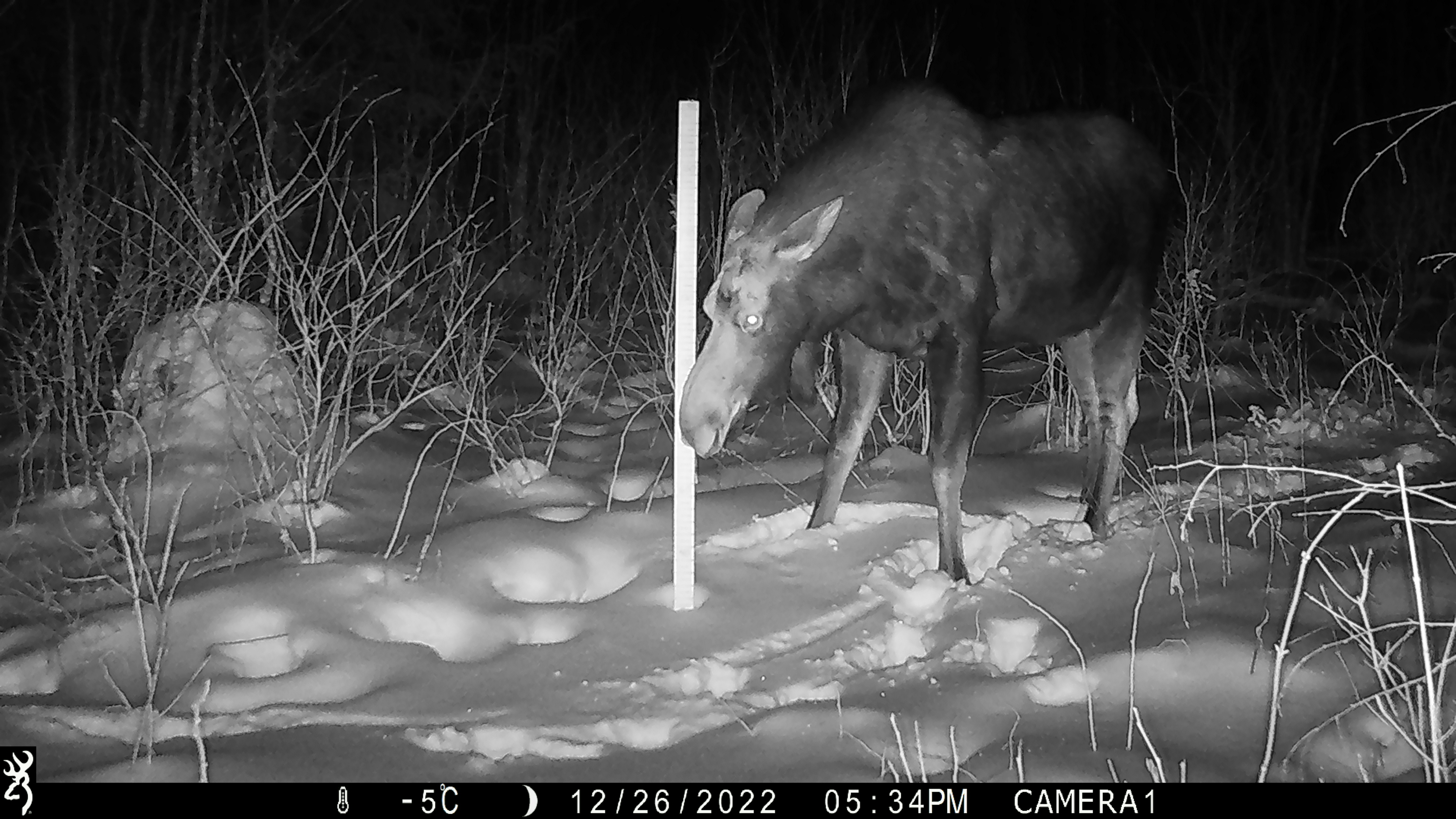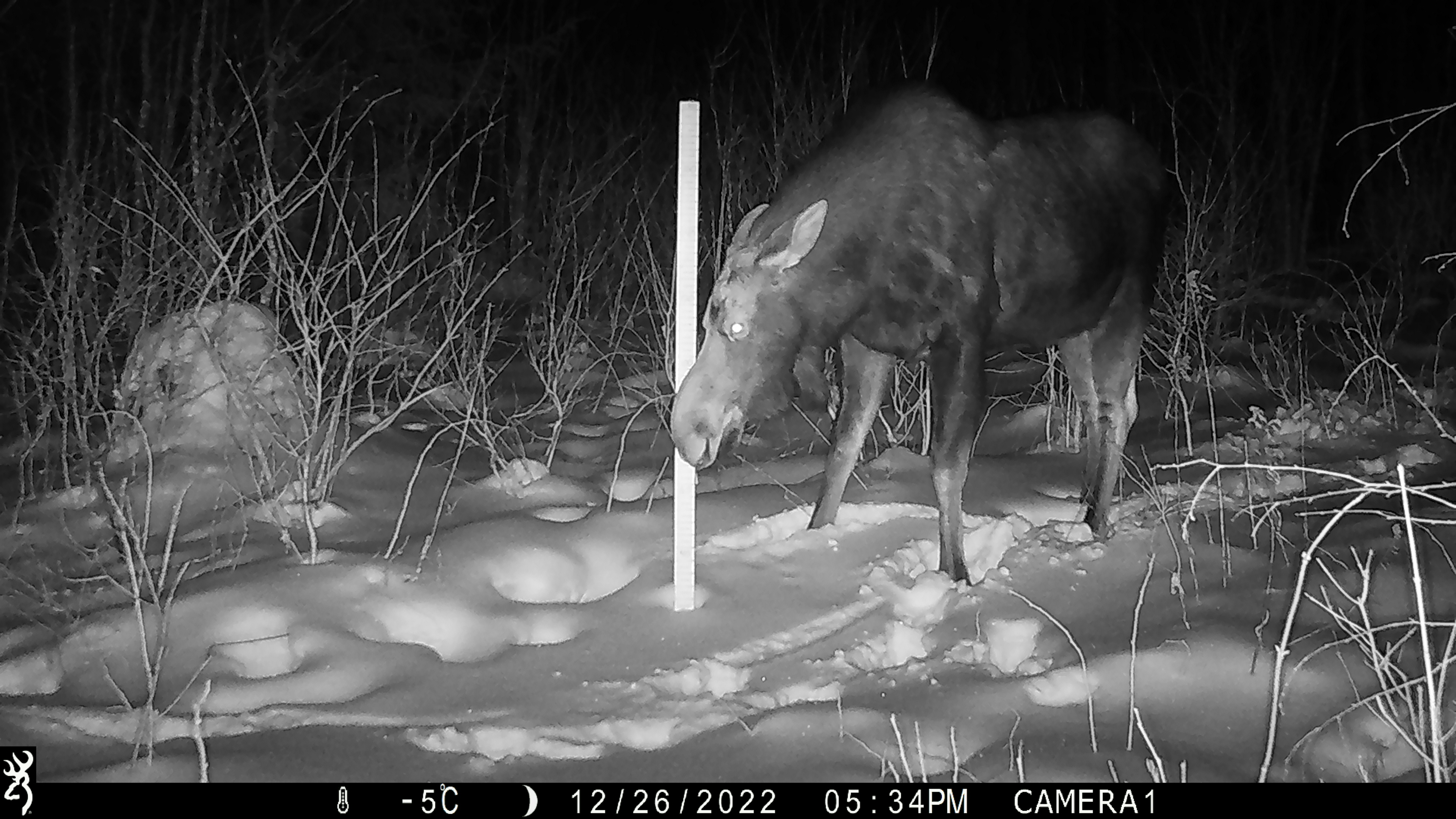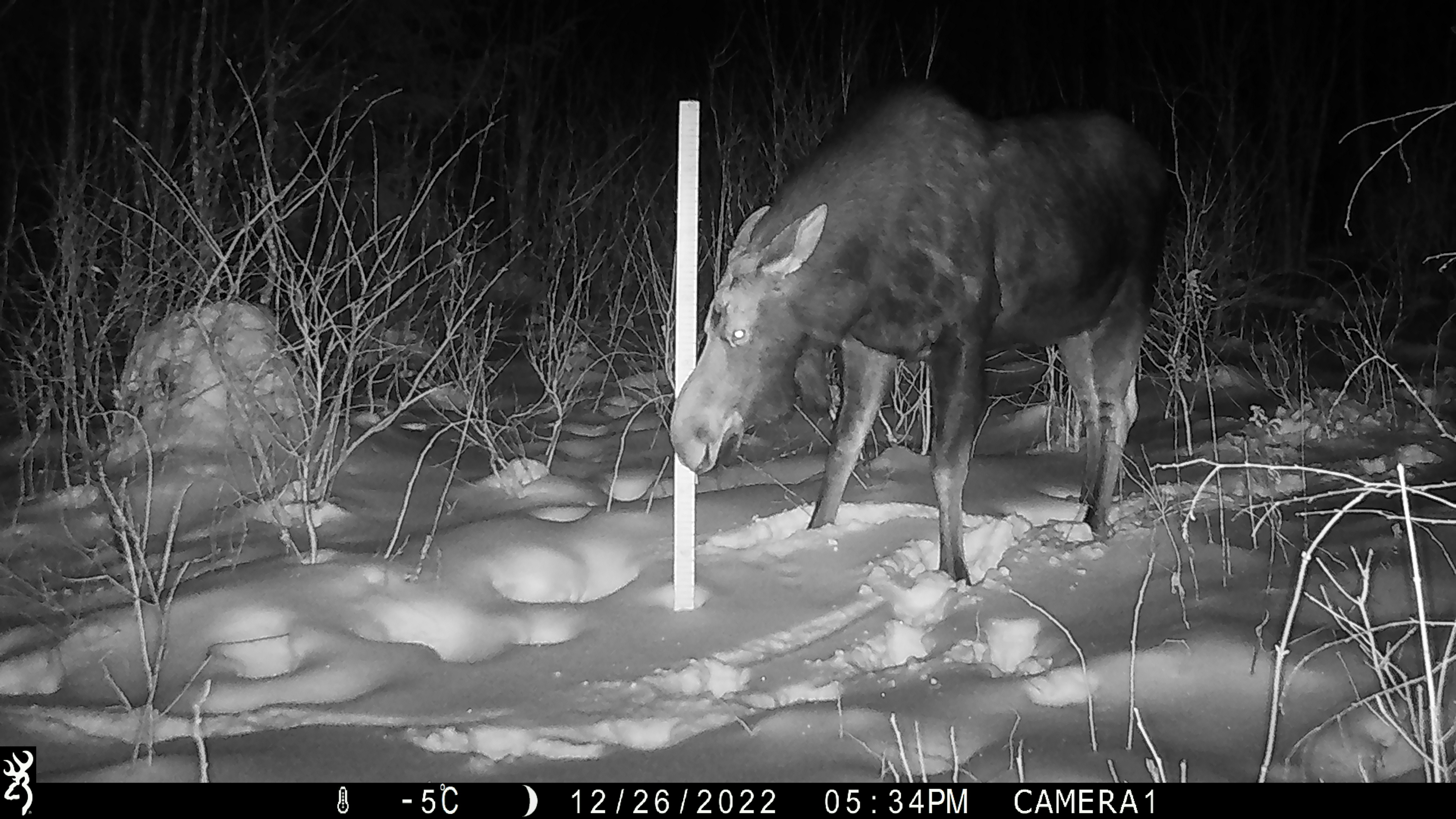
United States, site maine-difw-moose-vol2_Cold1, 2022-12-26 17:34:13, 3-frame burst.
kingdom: Animalia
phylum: Chordata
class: Mammalia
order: Artiodactyla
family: Cervidae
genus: Alces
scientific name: Alces alces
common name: moose